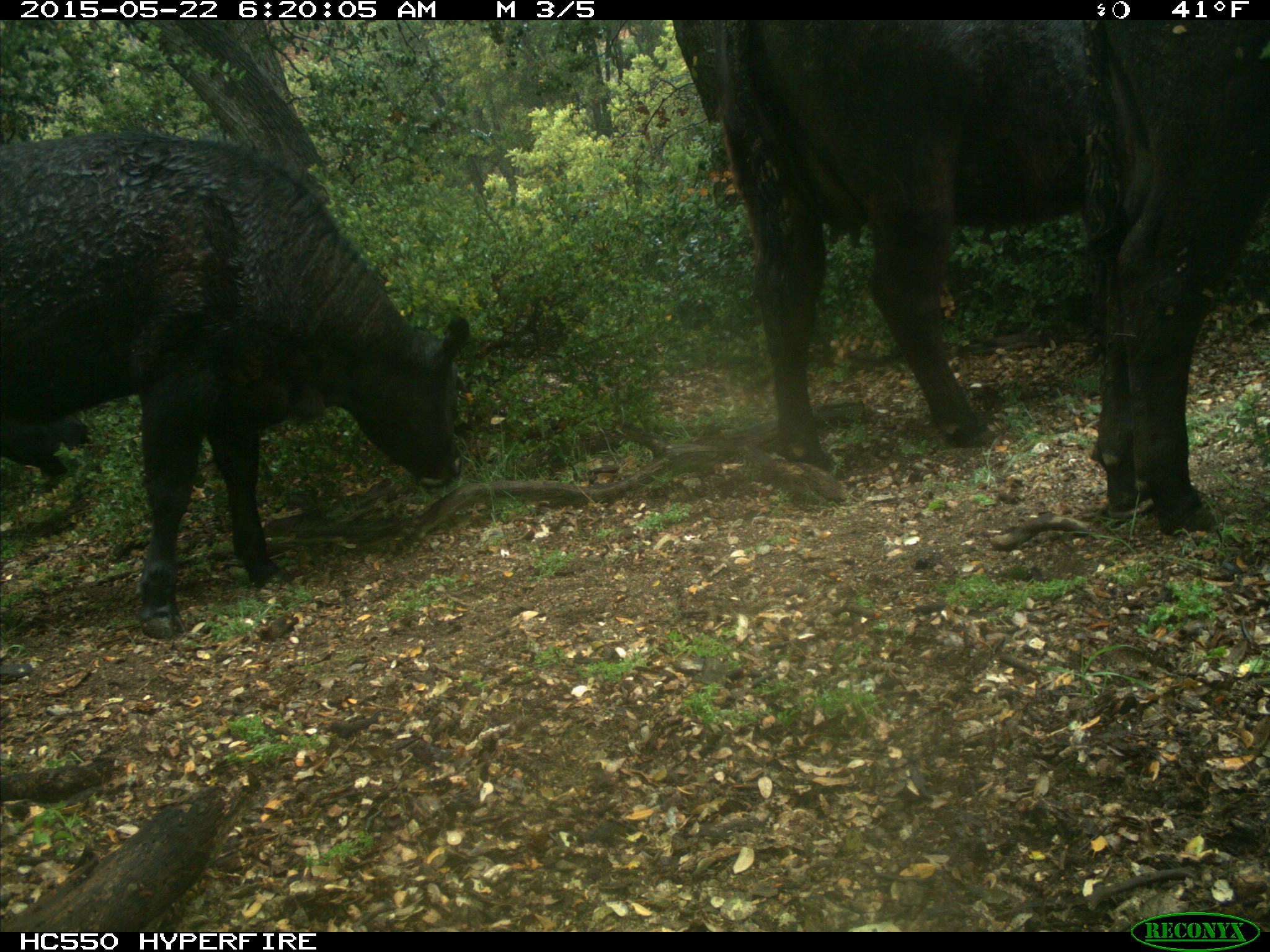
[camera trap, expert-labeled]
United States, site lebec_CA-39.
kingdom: Animalia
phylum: Chordata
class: Mammalia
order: Artiodactyla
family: Bovidae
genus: Bos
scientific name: Bos taurus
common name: domestic cow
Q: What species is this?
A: Bos taurus (domestic cow).